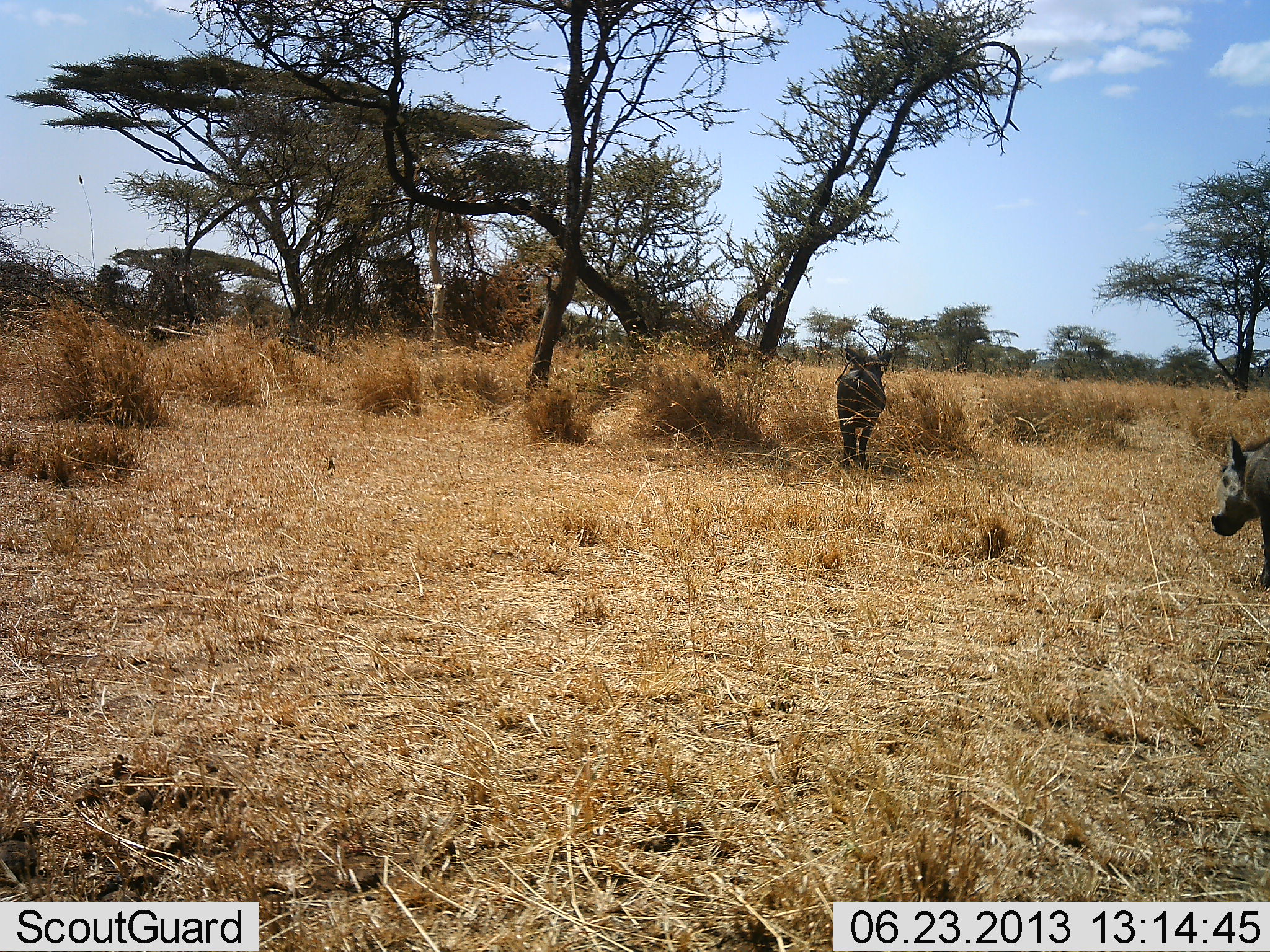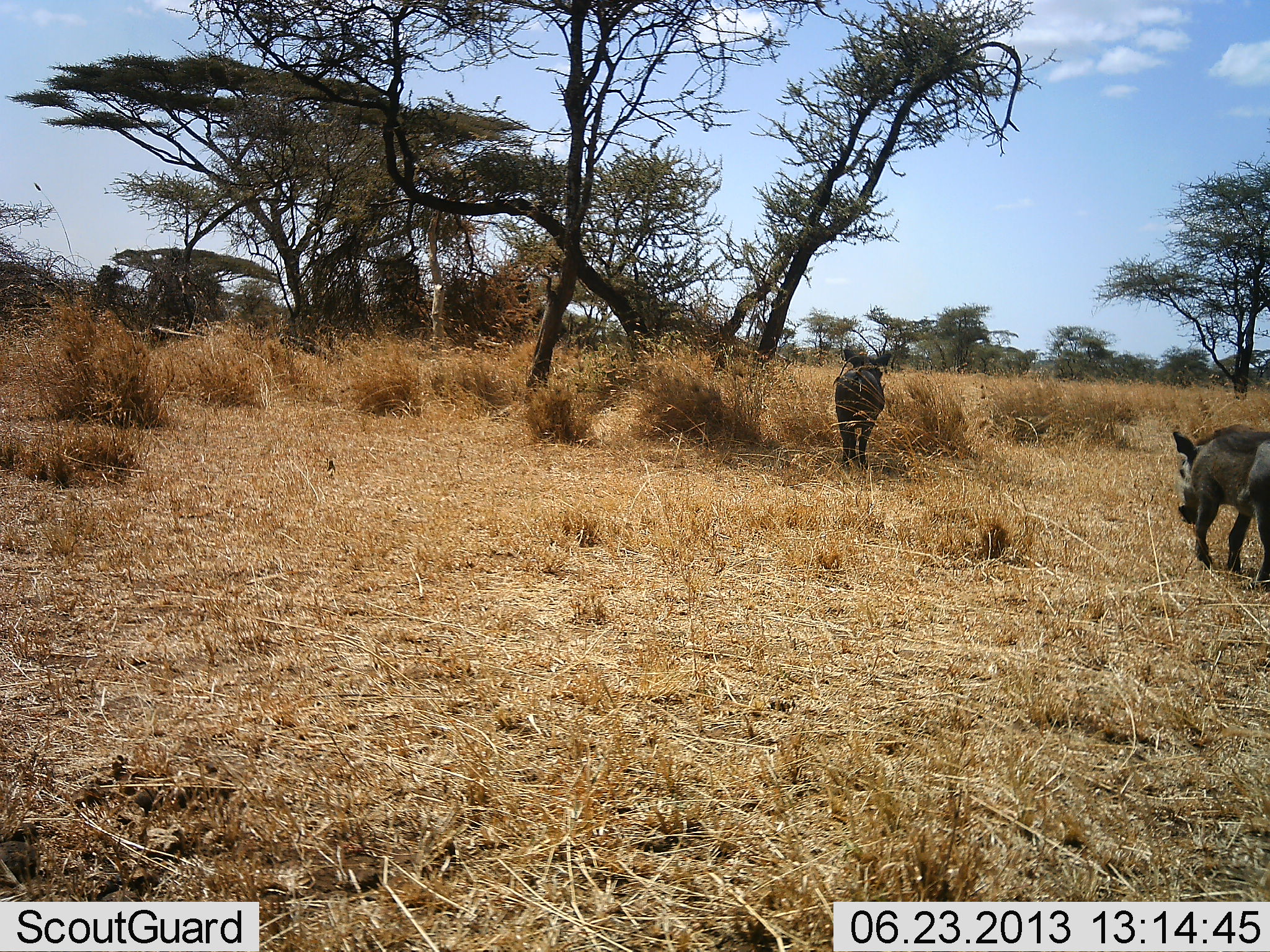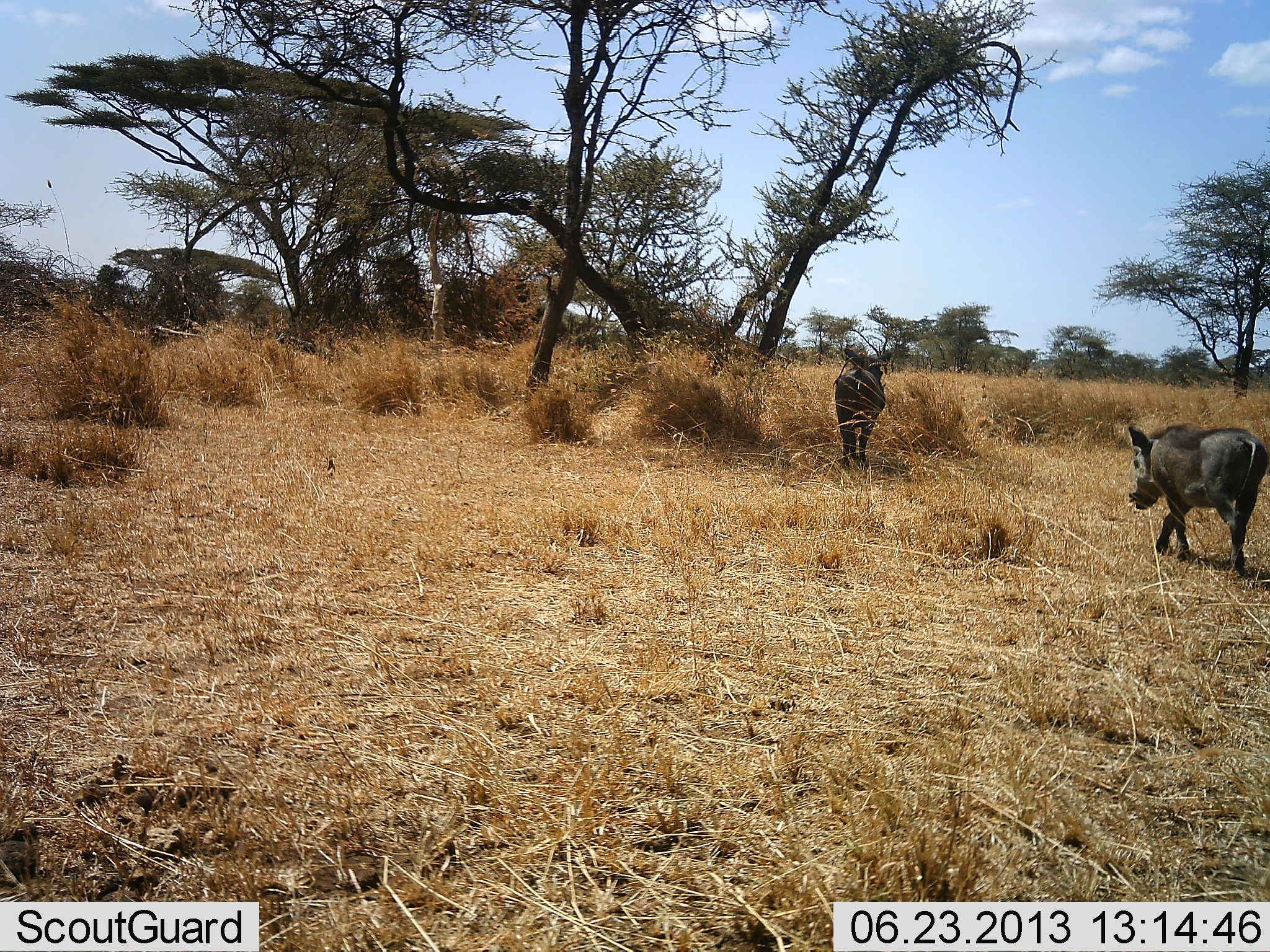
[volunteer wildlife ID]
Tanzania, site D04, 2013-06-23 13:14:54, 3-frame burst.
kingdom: Animalia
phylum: Chordata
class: Mammalia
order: Artiodactyla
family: Suidae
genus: Phacochoerus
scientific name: Phacochoerus africanus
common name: warthog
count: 2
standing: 60%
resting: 0%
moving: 100%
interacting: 0%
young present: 0%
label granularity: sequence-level